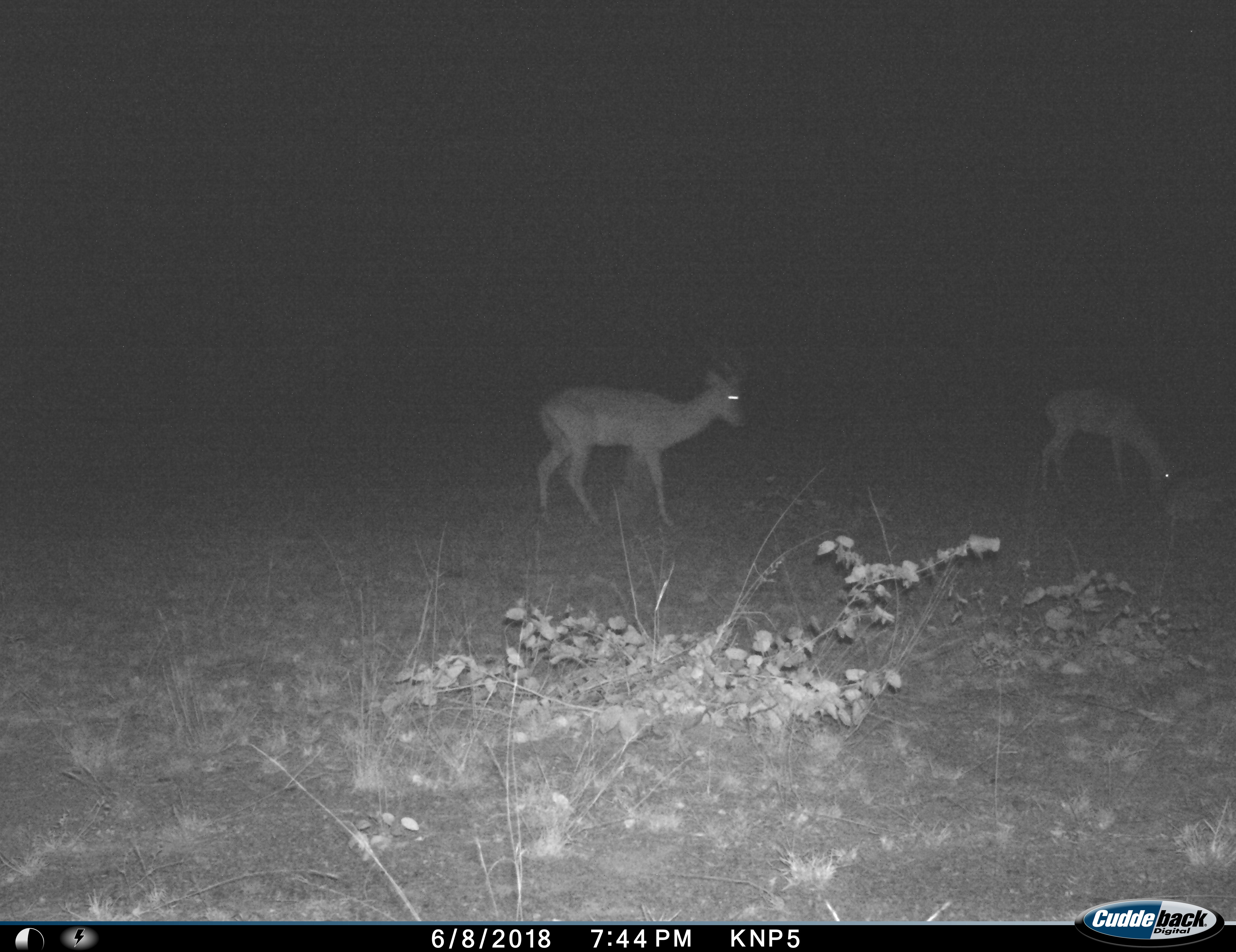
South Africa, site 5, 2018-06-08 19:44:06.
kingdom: Animalia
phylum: Chordata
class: Mammalia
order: Artiodactyla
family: Bovidae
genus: Aepyceros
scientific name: Aepyceros melampus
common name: impala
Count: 2.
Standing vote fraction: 40%.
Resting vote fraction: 0%.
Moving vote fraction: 40%.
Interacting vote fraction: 0%.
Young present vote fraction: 0%.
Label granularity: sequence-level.